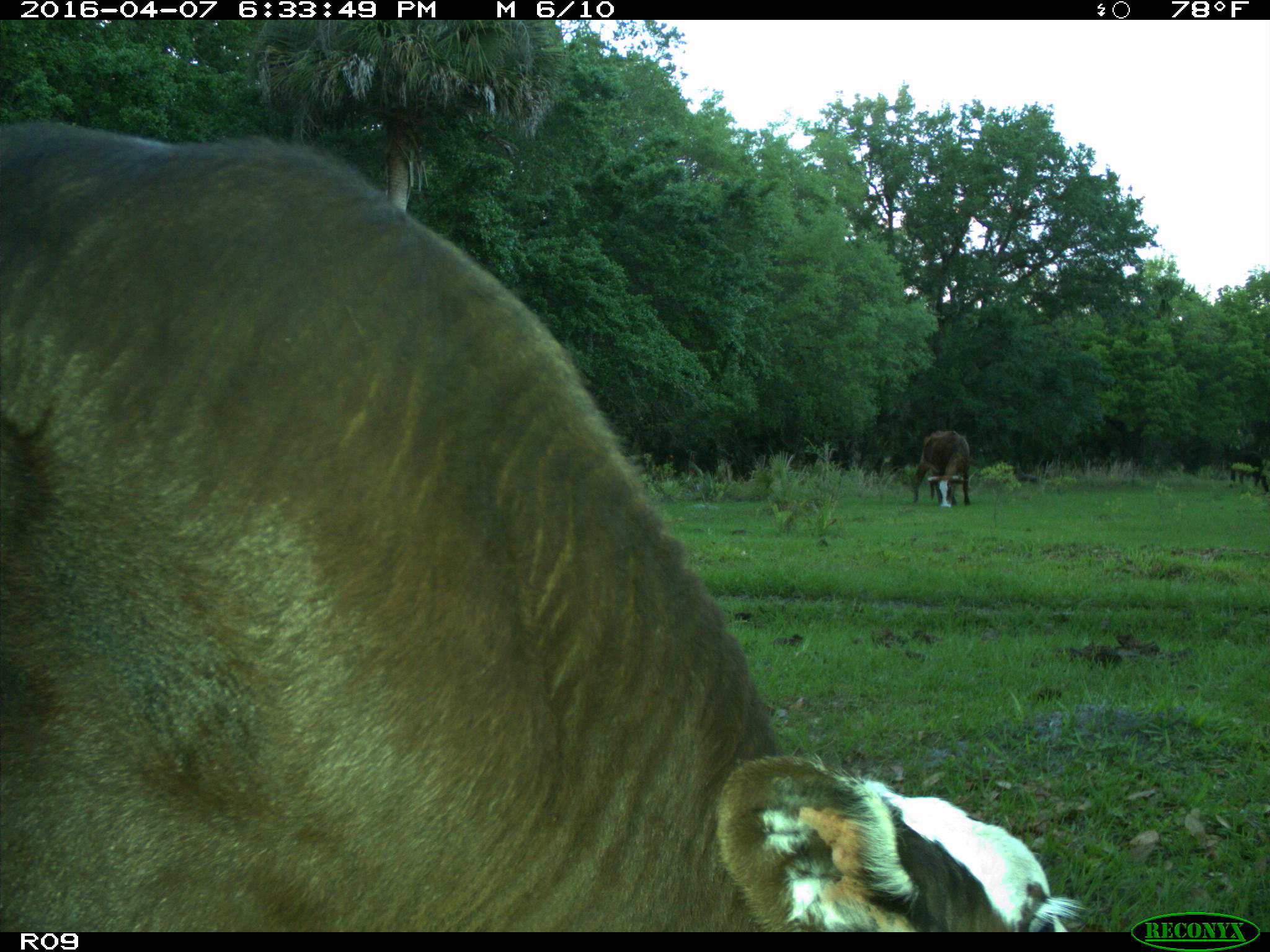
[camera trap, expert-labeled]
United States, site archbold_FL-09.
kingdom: Animalia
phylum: Chordata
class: Mammalia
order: Artiodactyla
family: Bovidae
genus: Bos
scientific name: Bos taurus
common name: domestic cow